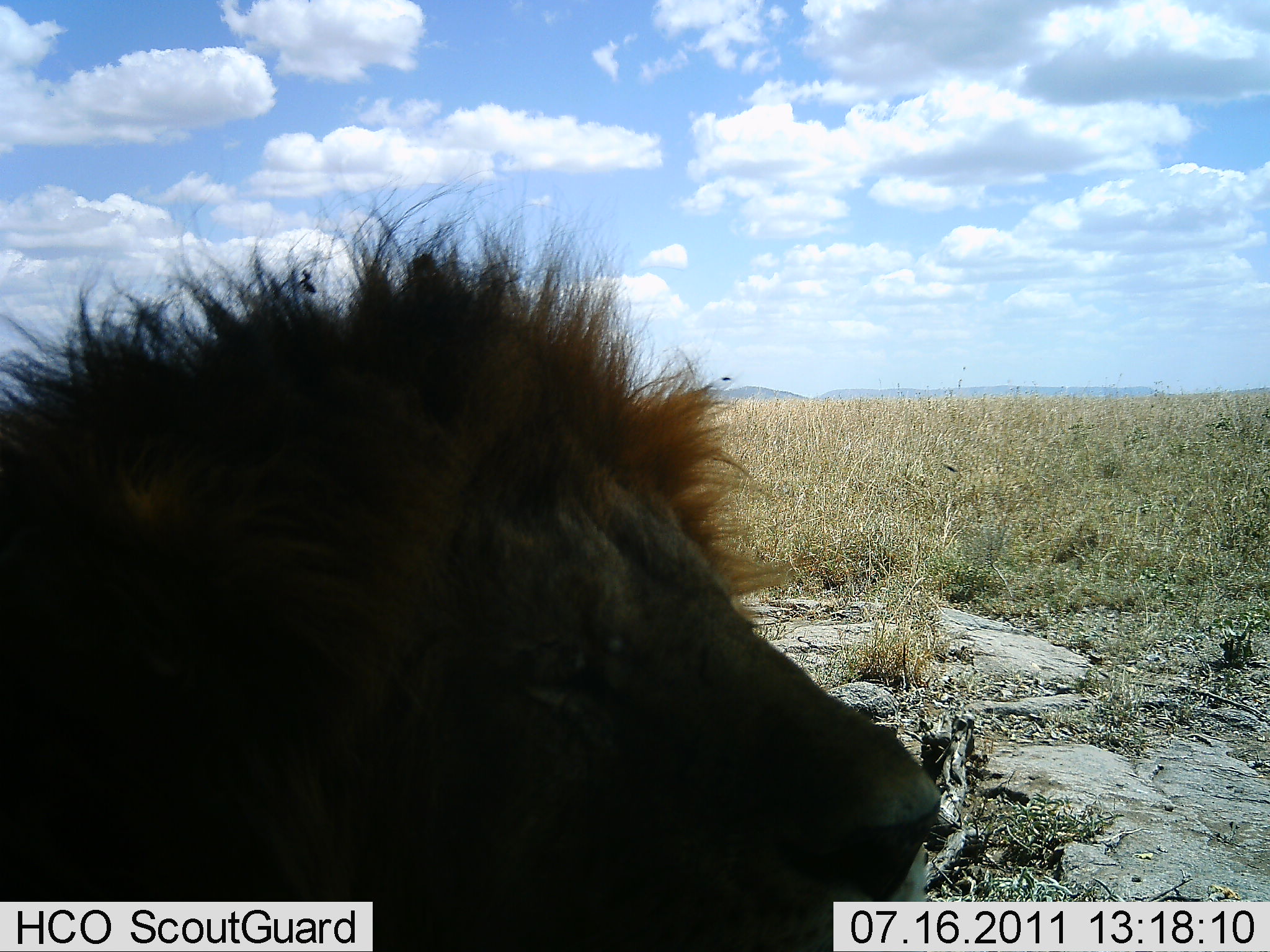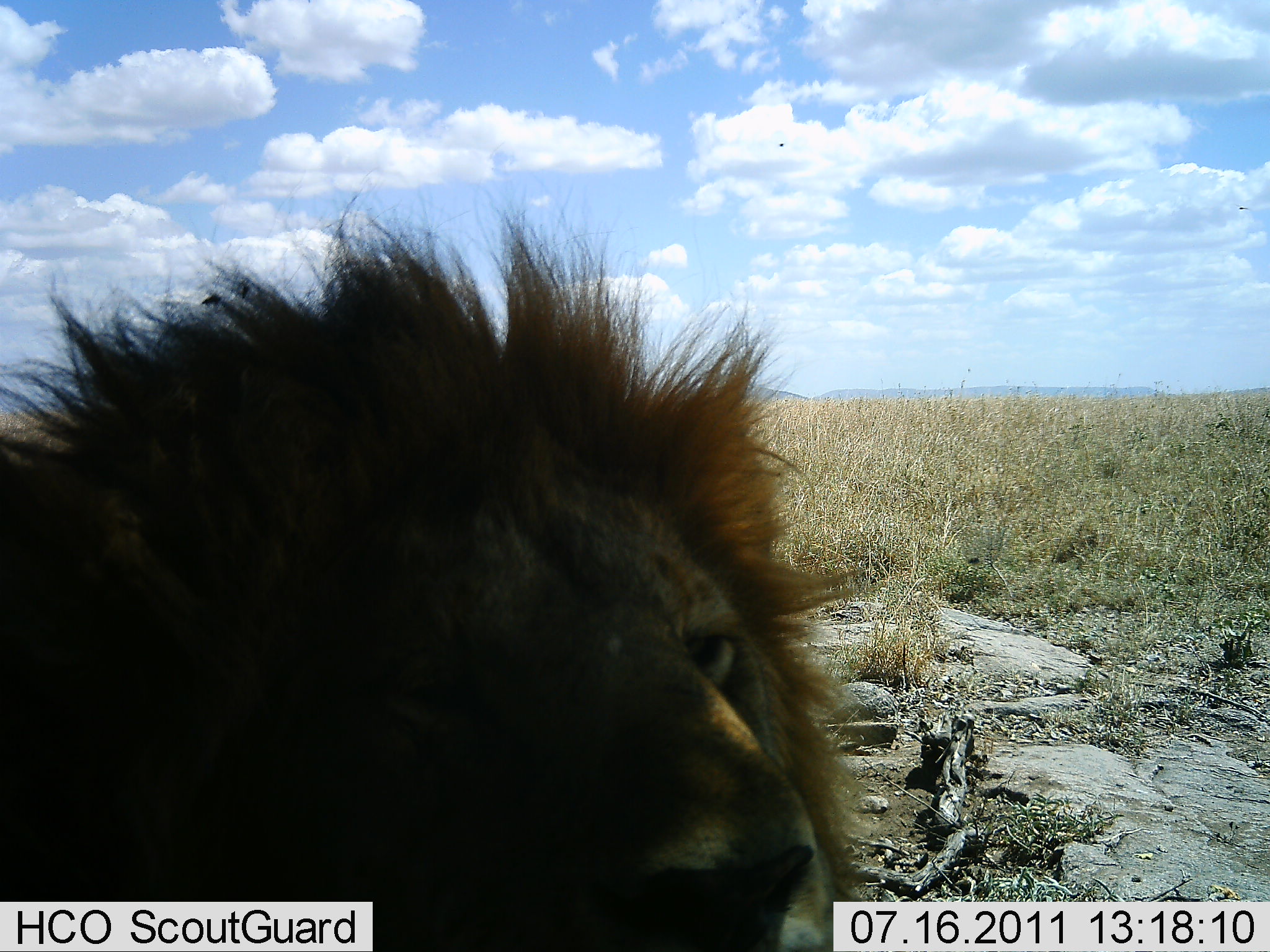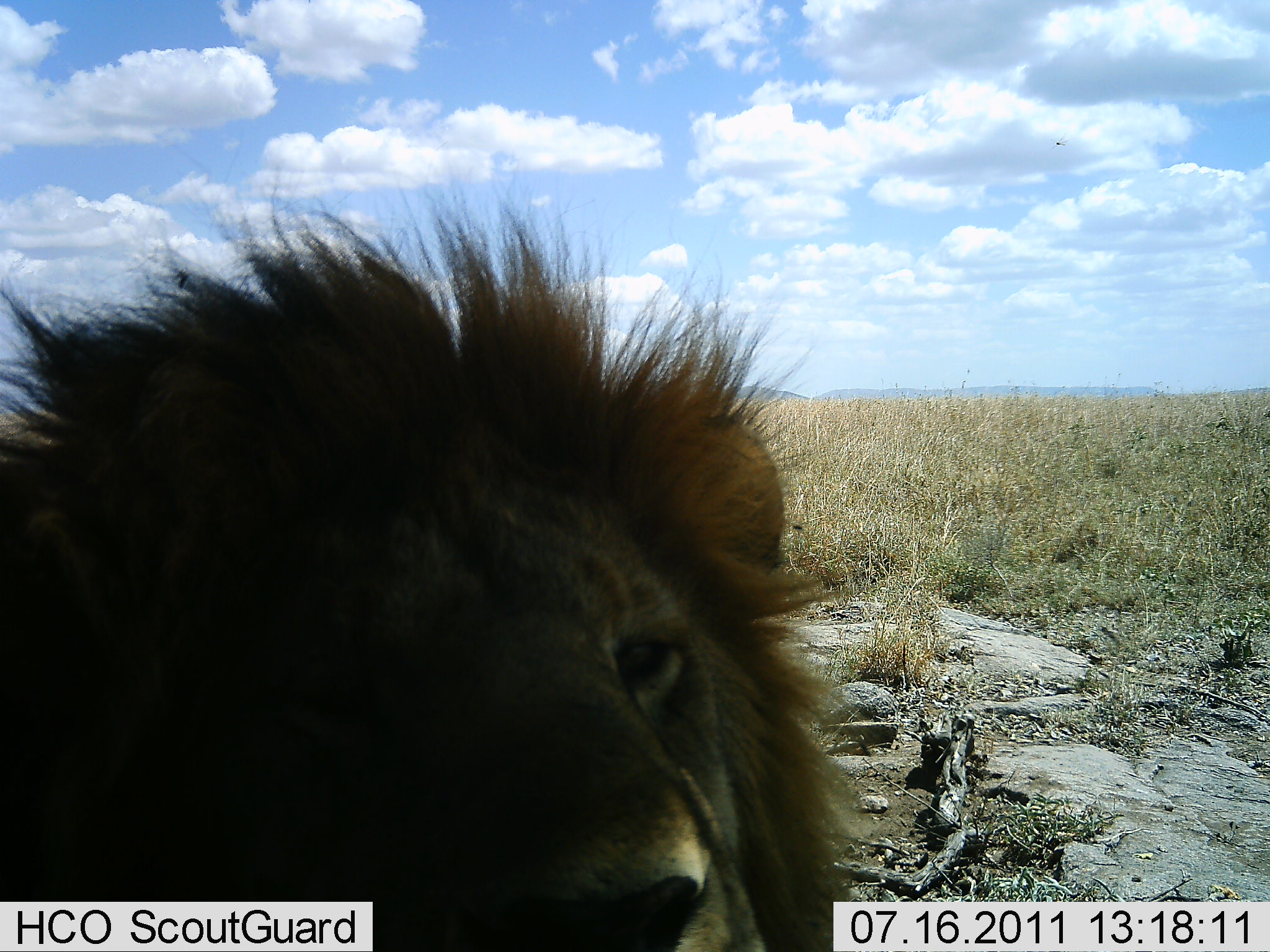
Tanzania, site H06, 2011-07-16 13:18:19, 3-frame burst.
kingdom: Animalia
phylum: Chordata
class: Mammalia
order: Carnivora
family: Felidae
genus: Panthera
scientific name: Panthera leo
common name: lion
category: lionmale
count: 1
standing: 13%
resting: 73%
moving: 13%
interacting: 7%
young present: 0%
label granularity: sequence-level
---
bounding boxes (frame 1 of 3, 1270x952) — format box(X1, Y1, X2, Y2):
animal: box(0, 214, 947, 949)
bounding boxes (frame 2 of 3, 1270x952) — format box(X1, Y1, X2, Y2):
animal: box(0, 199, 877, 950); box(1233, 203, 1252, 212)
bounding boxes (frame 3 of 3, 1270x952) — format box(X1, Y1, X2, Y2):
animal: box(0, 204, 891, 952); box(1049, 134, 1070, 148)